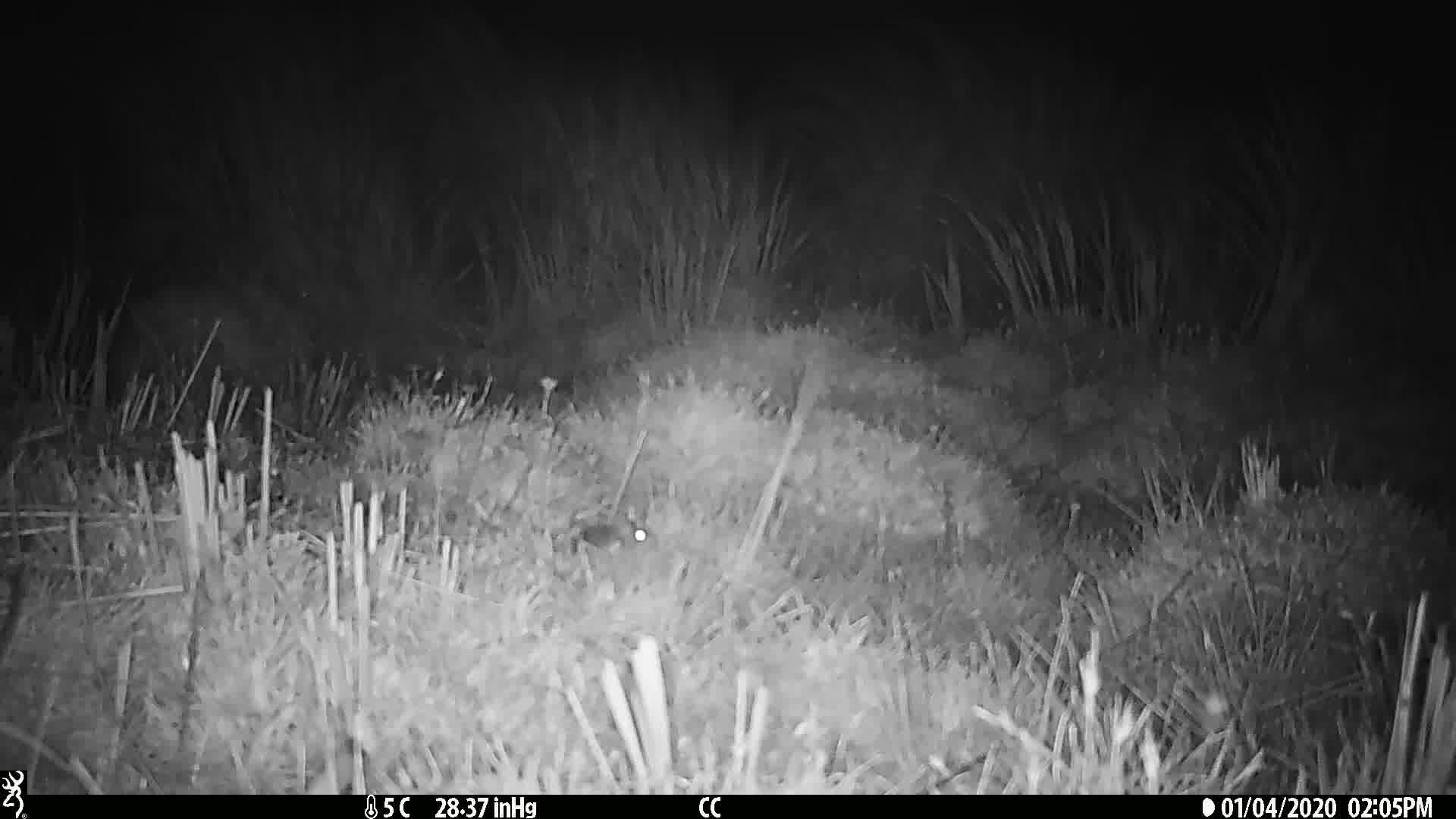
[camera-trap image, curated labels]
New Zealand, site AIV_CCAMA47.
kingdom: Animalia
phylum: Chordata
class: Mammalia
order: Rodentia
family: Muridae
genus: Mus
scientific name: Mus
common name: mouse